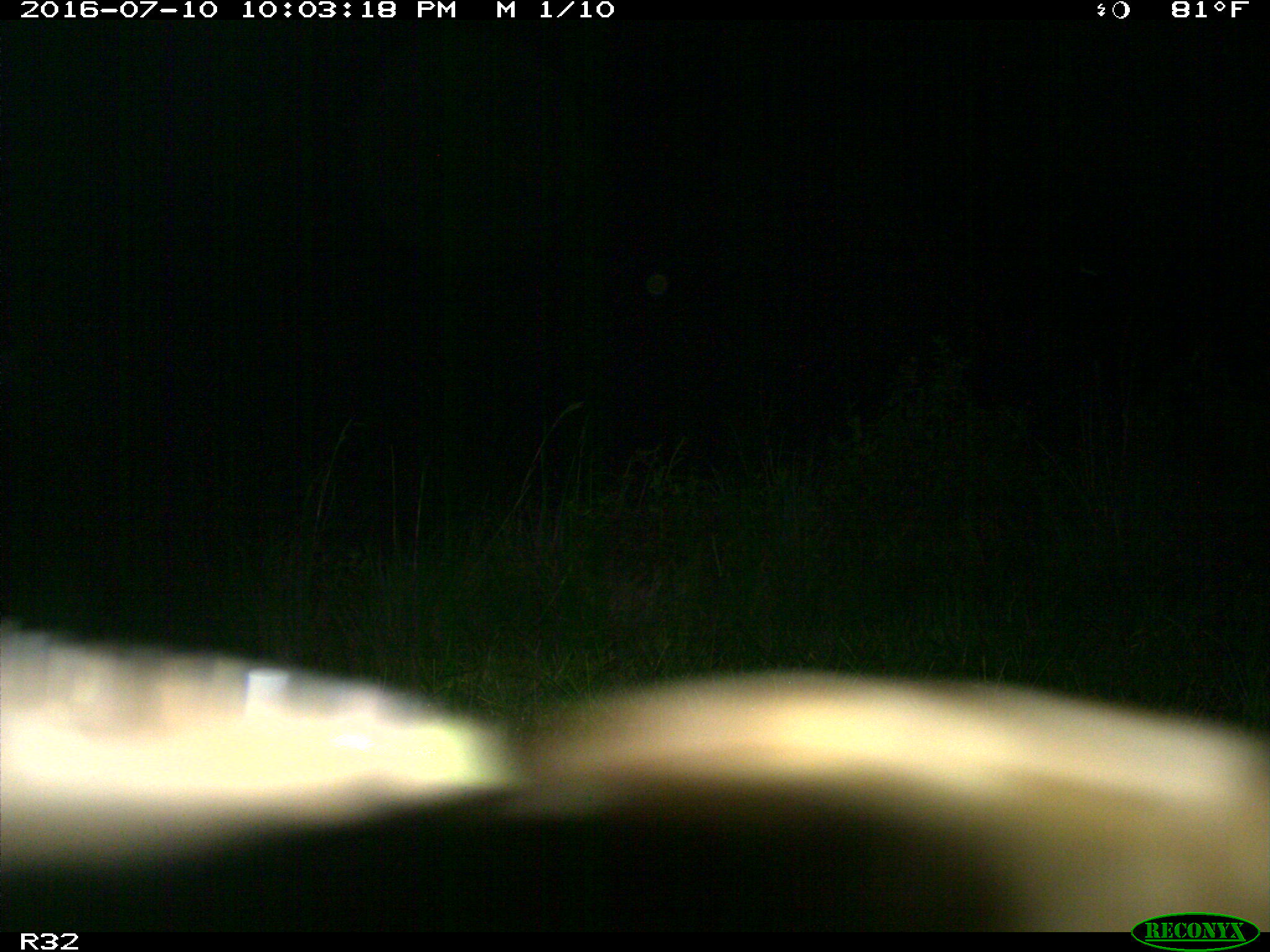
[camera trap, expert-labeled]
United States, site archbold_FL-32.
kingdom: Animalia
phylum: Chordata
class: Mammalia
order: Artiodactyla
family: Suidae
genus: Sus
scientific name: Sus scrofa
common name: wild boar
Sus scrofa (wild boar).